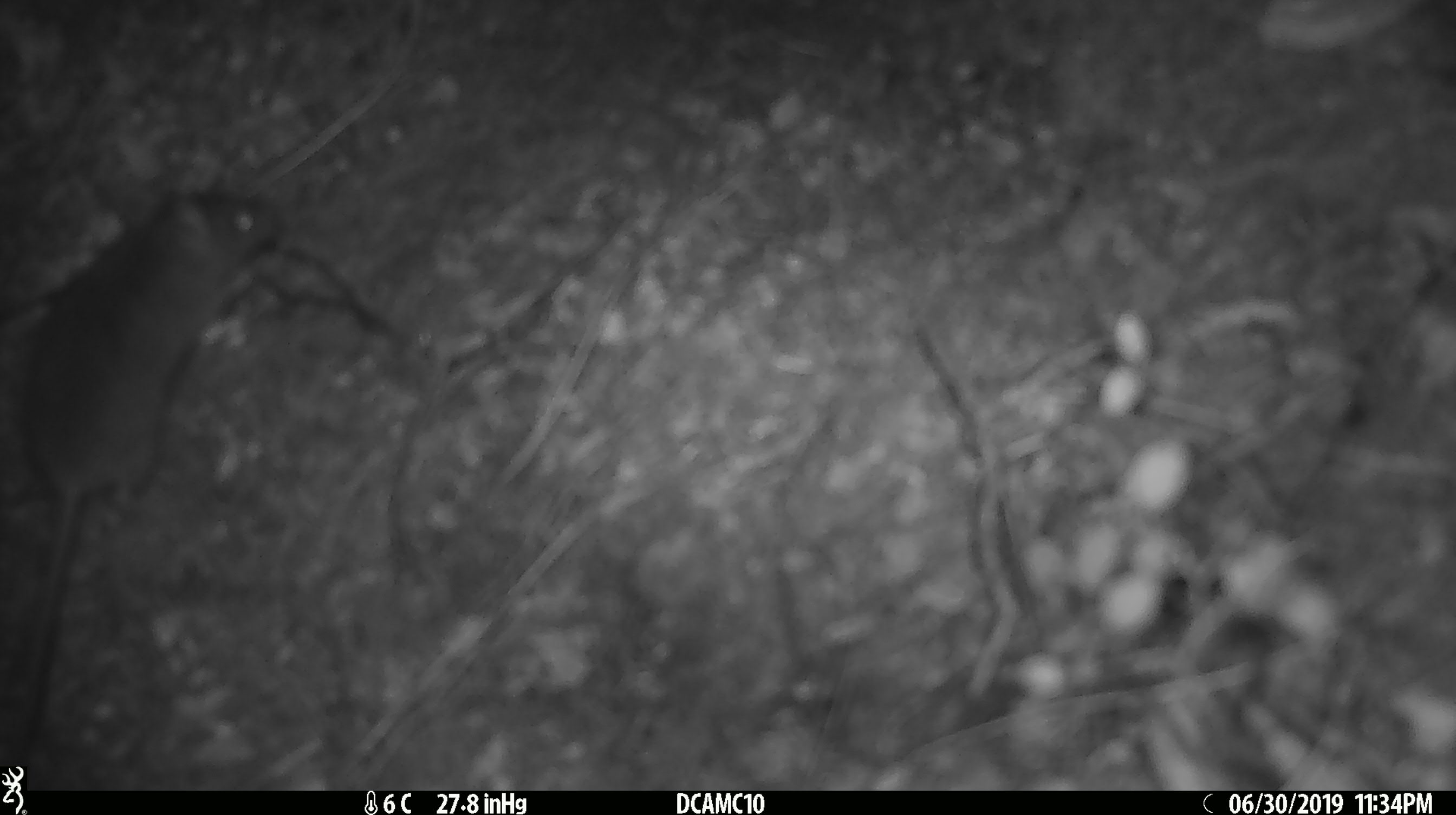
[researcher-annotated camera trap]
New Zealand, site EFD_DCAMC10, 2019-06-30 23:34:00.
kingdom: Animalia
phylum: Chordata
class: Mammalia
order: Rodentia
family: Muridae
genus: Mus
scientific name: Mus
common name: mouse